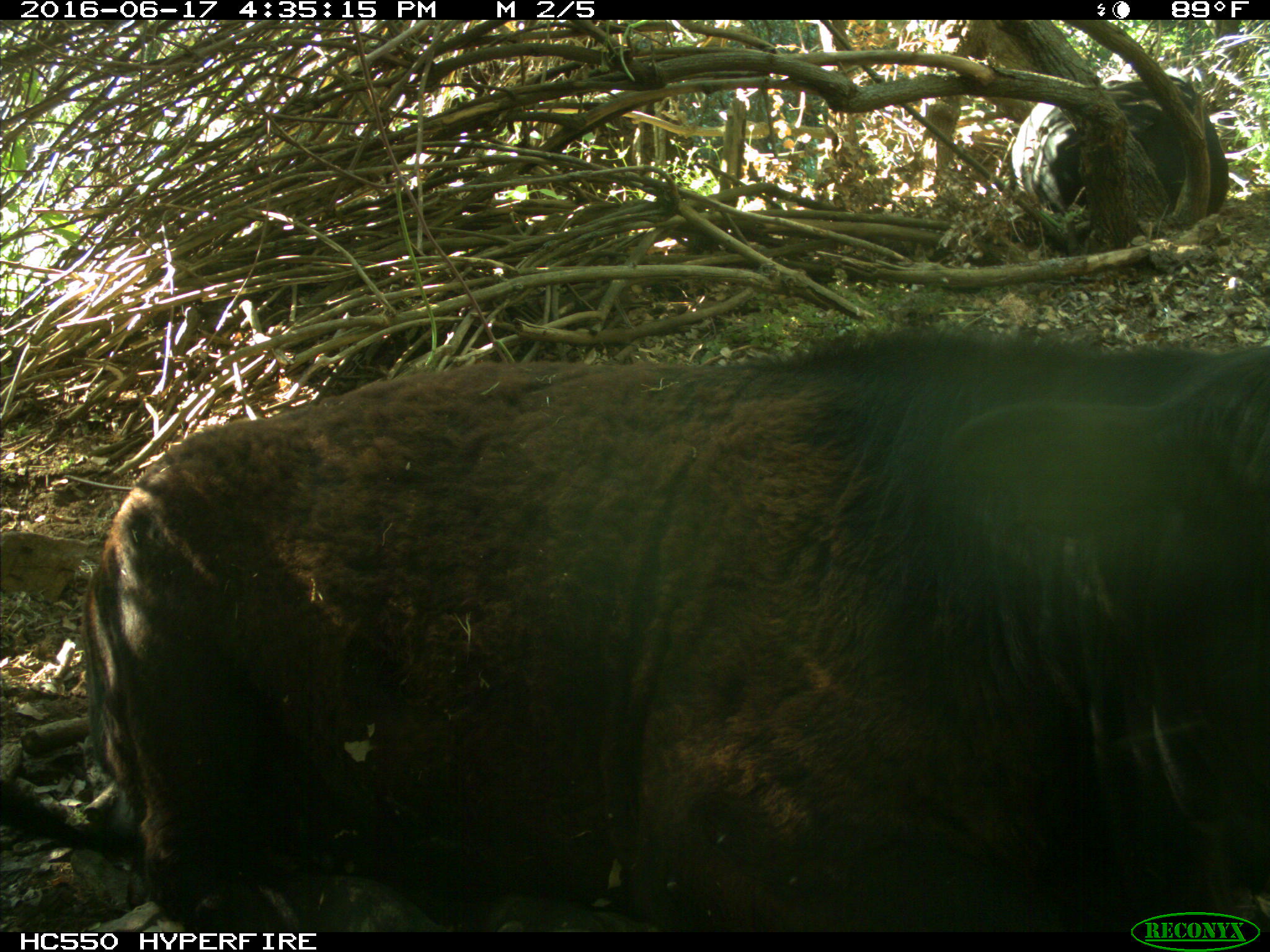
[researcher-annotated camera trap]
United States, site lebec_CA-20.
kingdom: Animalia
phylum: Chordata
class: Mammalia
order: Artiodactyla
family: Bovidae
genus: Bos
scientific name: Bos taurus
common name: domestic cow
Bos taurus (domestic cow).